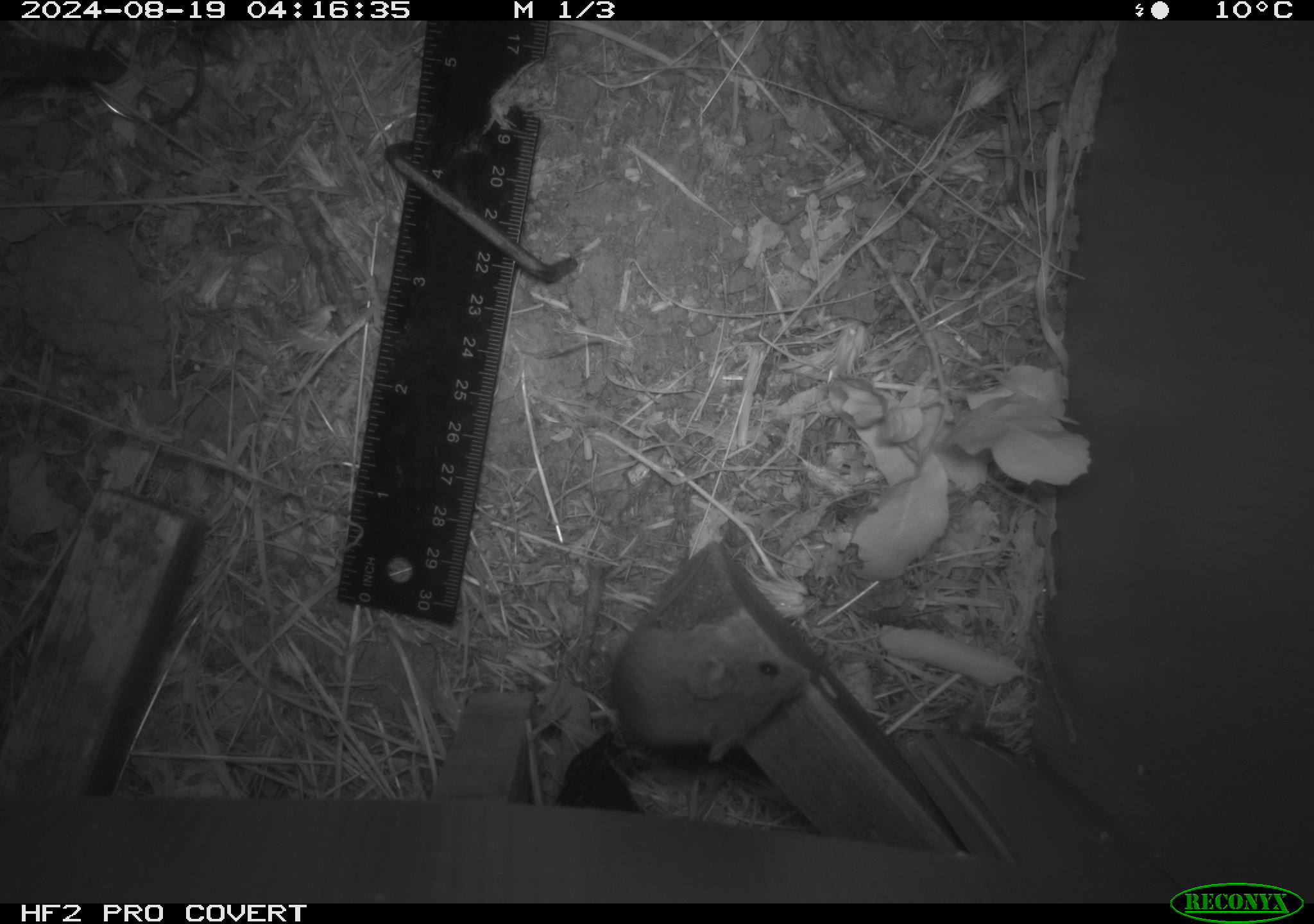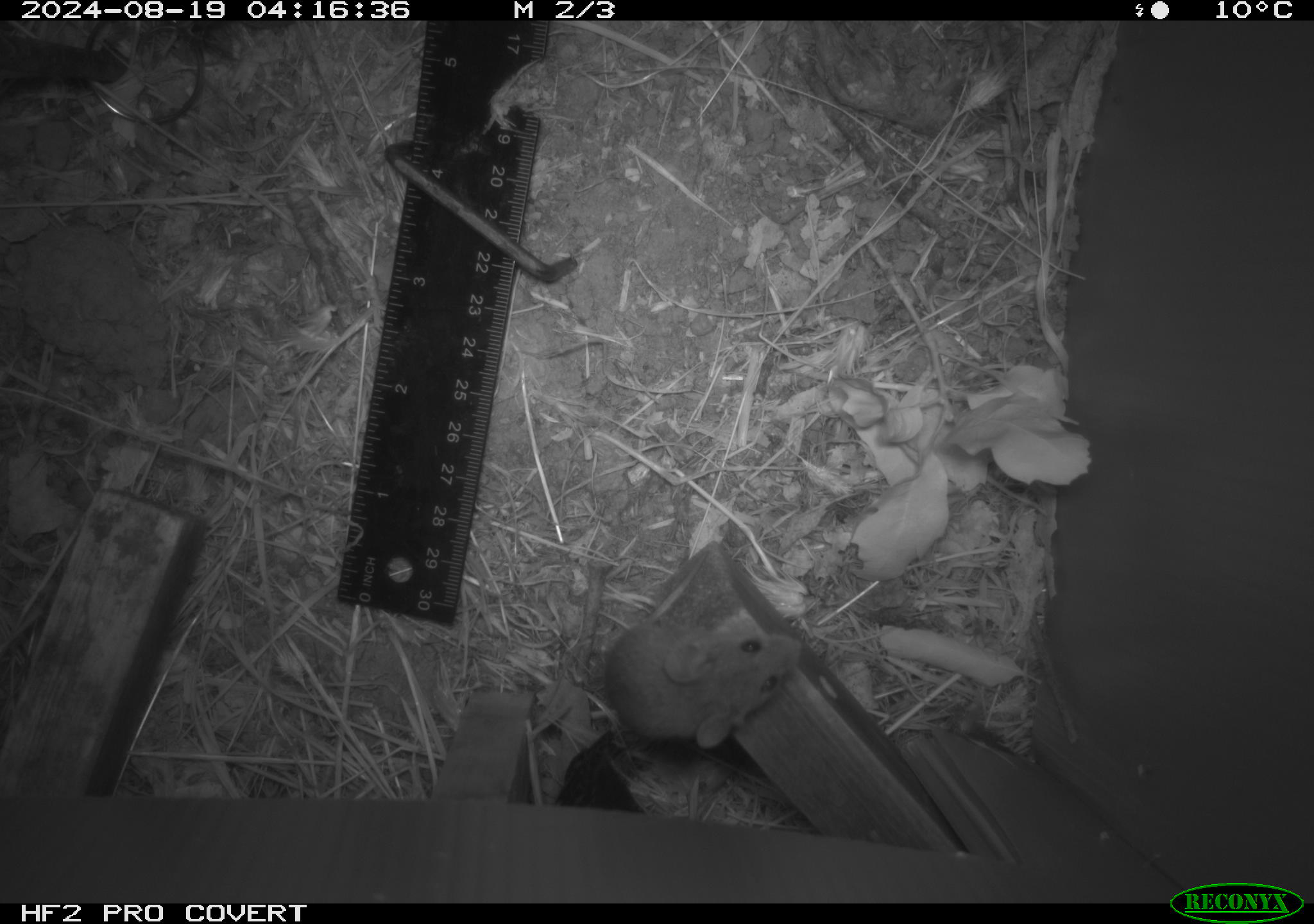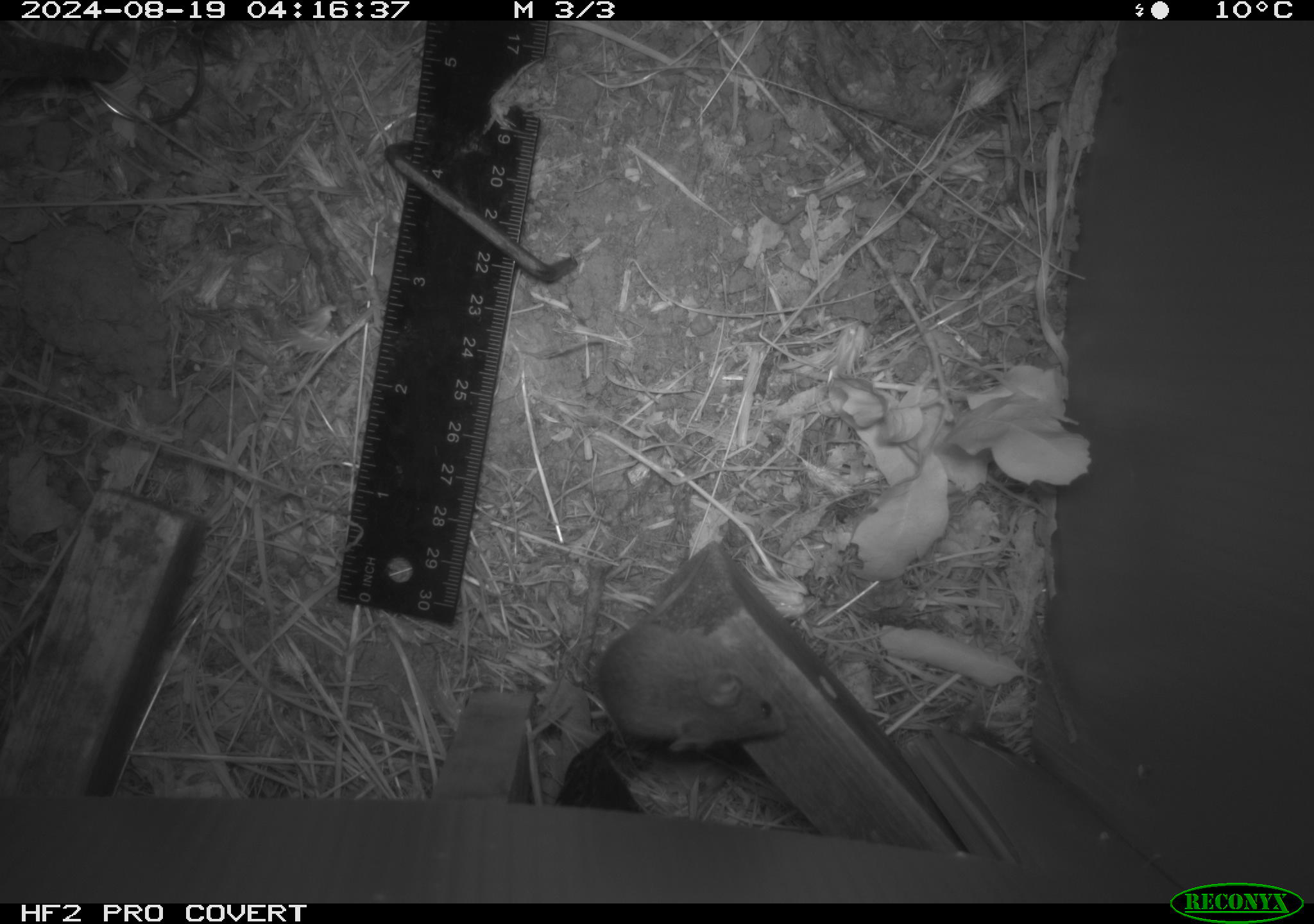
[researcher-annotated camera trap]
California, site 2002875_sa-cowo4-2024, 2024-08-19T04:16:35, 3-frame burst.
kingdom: Animalia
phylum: Chordata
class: Mammalia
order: Rodentia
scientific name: Rodentia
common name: mouse species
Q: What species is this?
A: Mouse species (Rodentia).